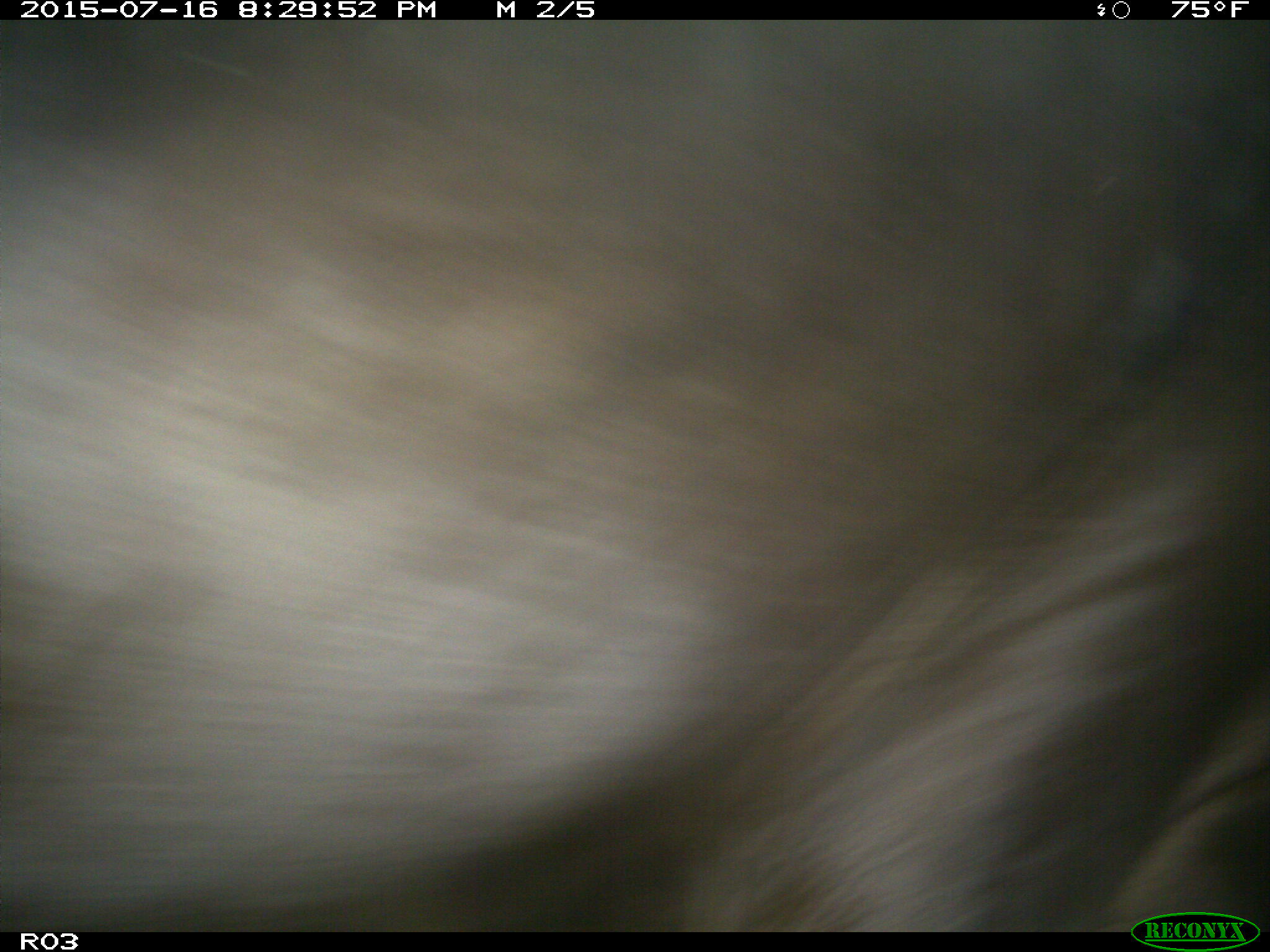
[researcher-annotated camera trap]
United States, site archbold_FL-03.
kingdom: Animalia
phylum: Chordata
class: Mammalia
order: Artiodactyla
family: Bovidae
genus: Bos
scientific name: Bos taurus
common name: domestic cow